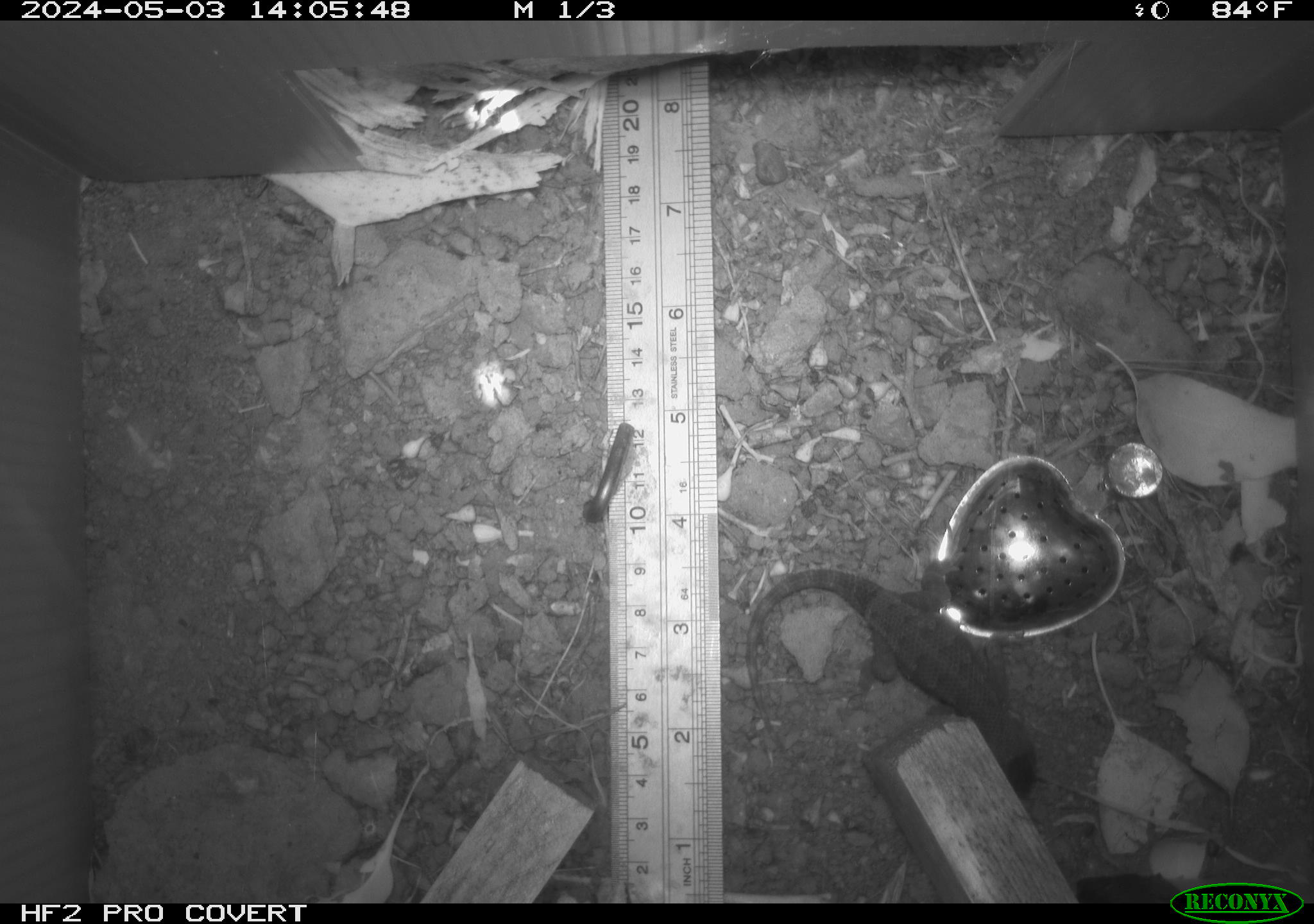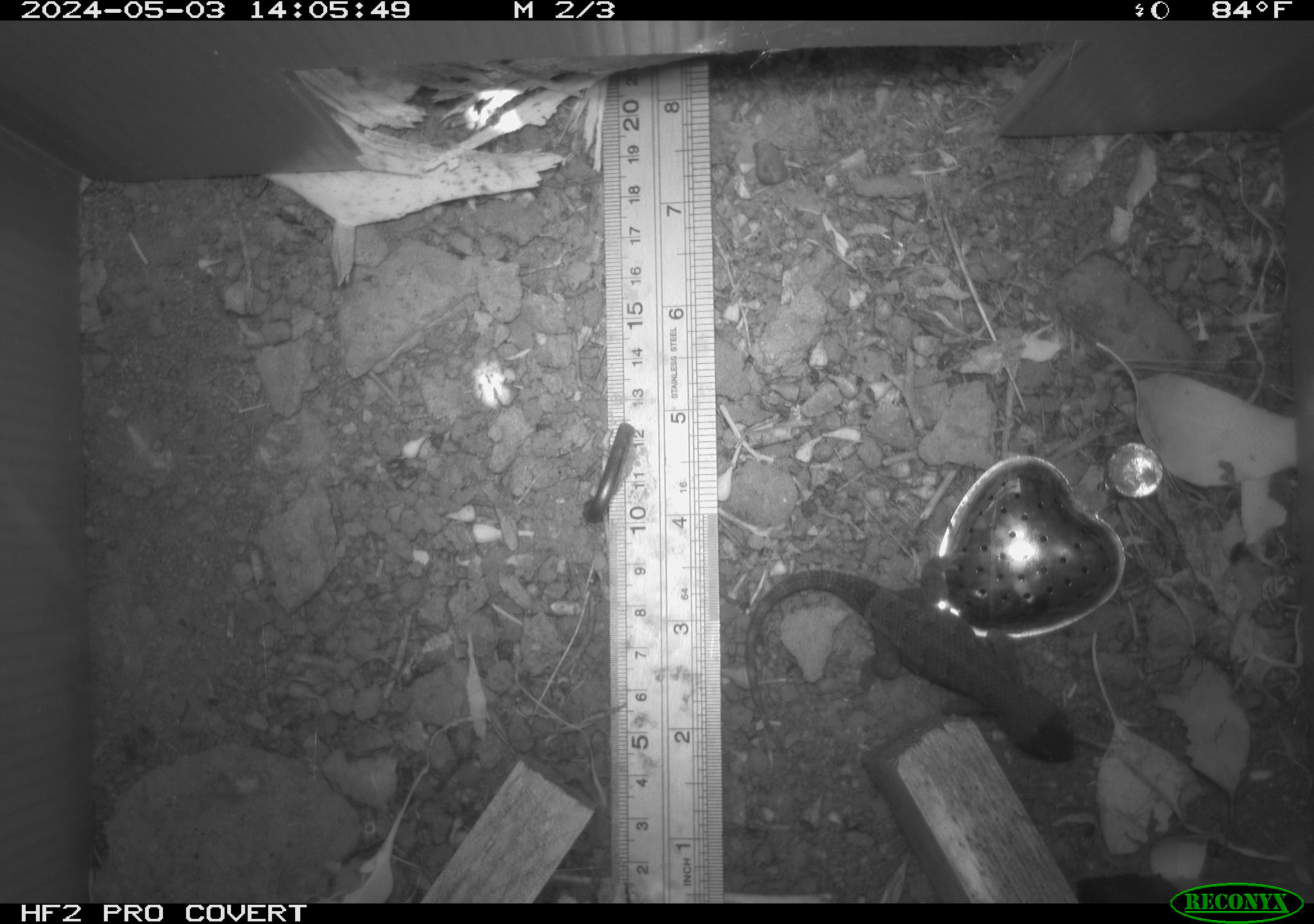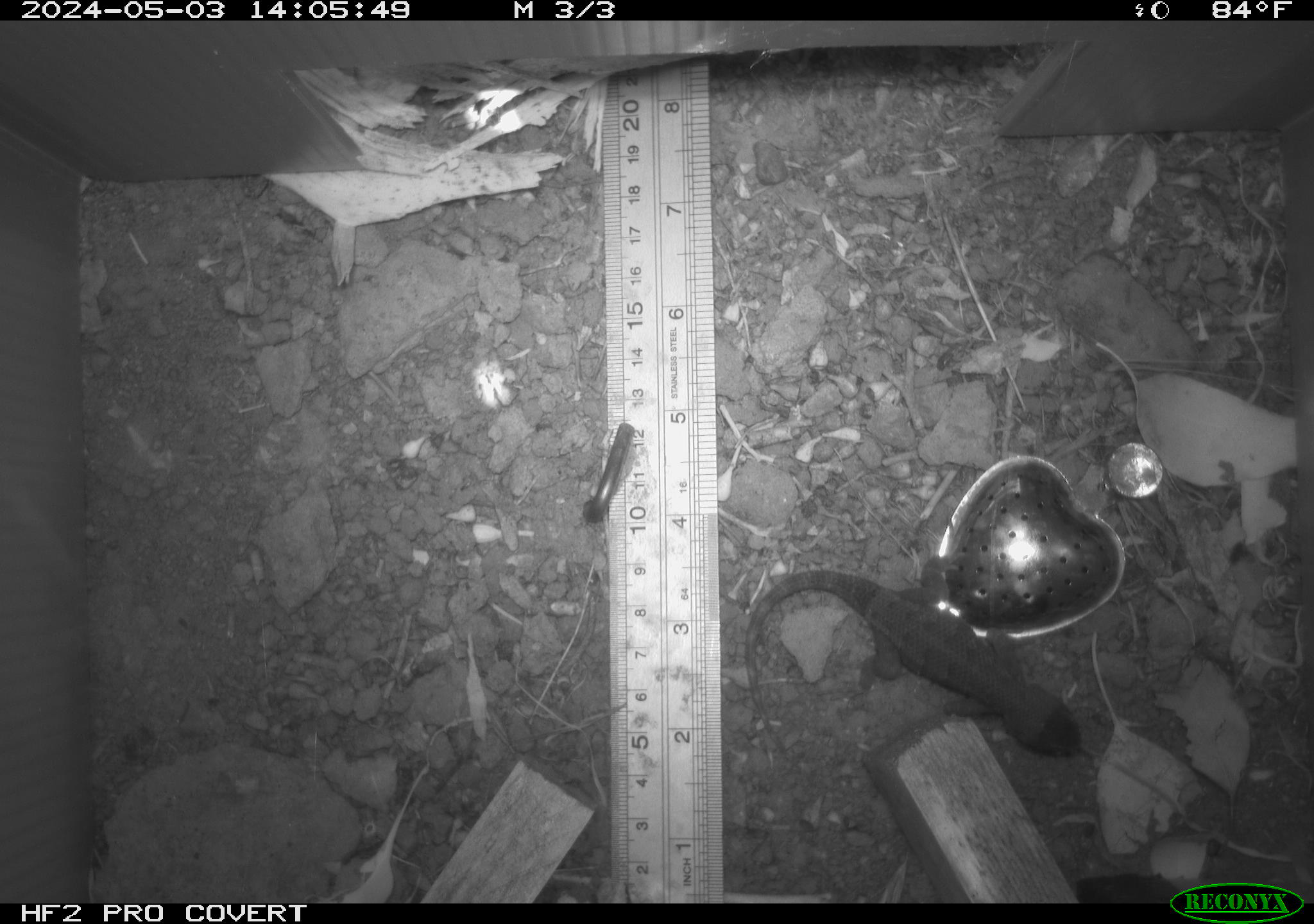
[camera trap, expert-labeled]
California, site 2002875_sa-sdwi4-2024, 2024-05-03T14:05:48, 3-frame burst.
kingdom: Animalia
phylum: Chordata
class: Reptilia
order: Squamata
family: Phrynosomatidae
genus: Sceloporus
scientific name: Sceloporus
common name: spiny lizards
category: sceloporus species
Sceloporus species (spiny lizards) (Sceloporus).